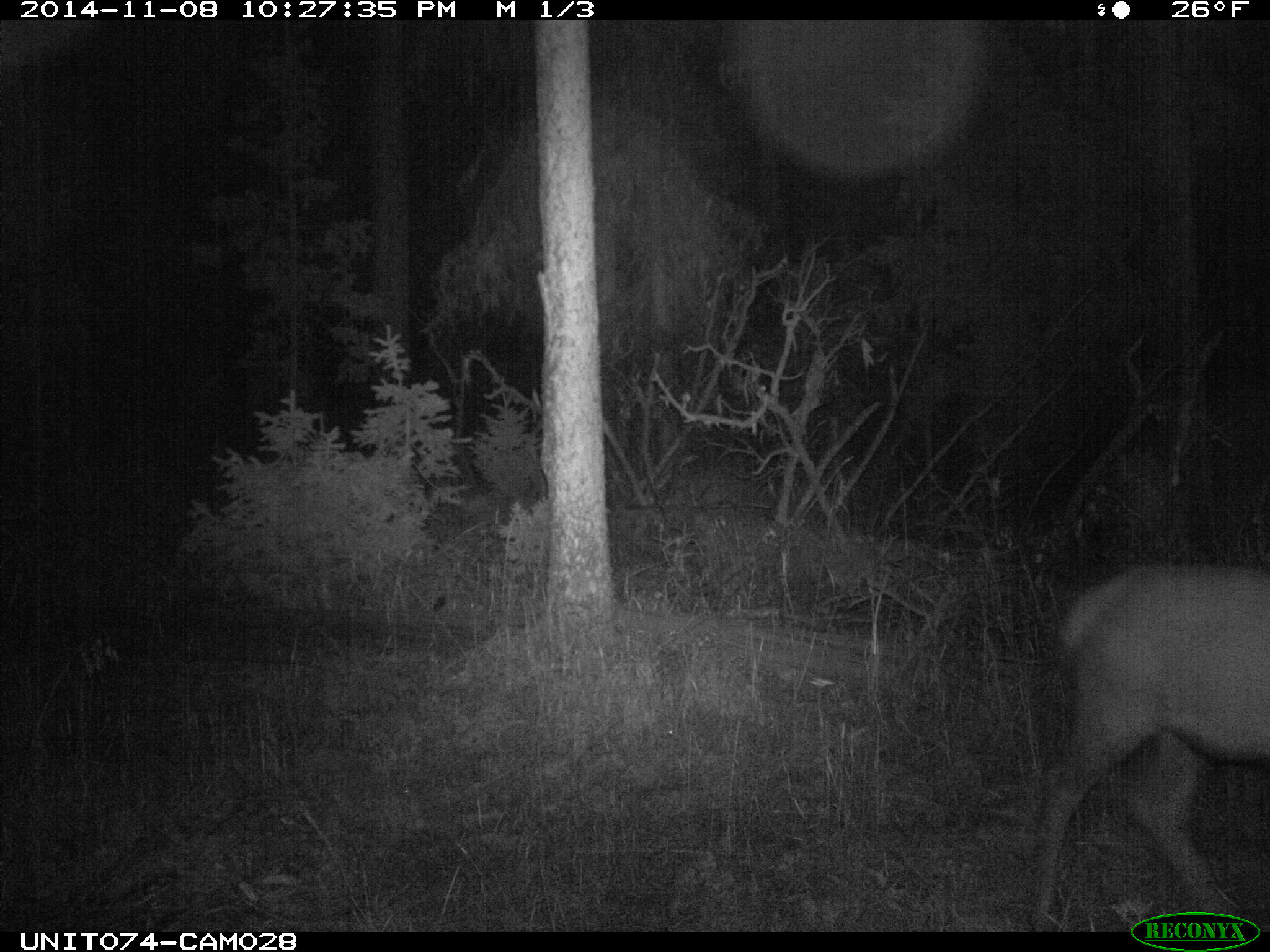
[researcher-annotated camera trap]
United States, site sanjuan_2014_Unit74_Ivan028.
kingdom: Animalia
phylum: Chordata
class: Mammalia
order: Artiodactyla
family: Cervidae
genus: Cervus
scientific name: Cervus elaphus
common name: red deer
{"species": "Cervus elaphus (red deer)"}